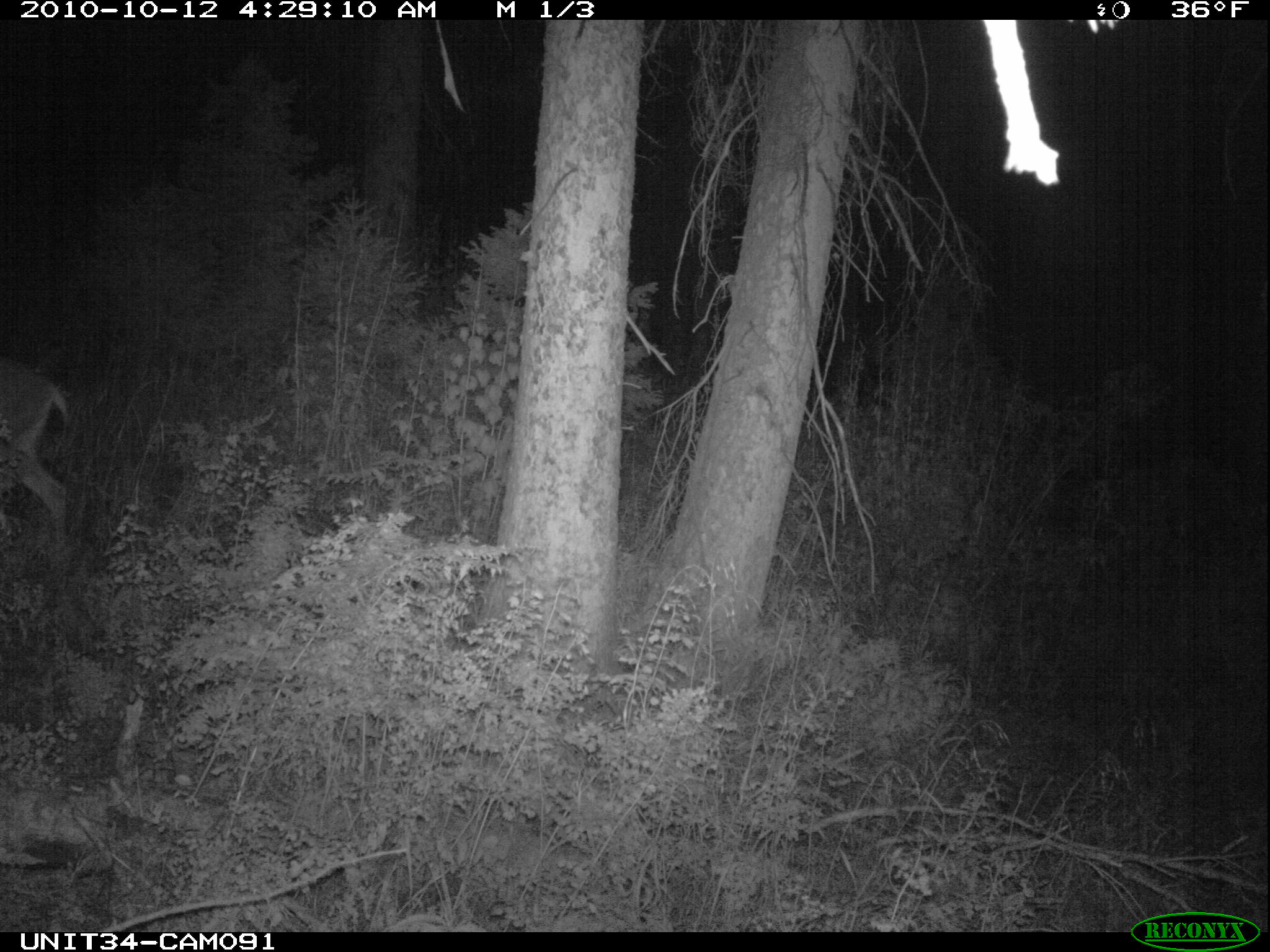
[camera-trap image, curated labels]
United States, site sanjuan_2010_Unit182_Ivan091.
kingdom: Animalia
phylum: Chordata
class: Mammalia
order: Artiodactyla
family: Cervidae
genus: Odocoileus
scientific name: Odocoileus hemionus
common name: mule deer